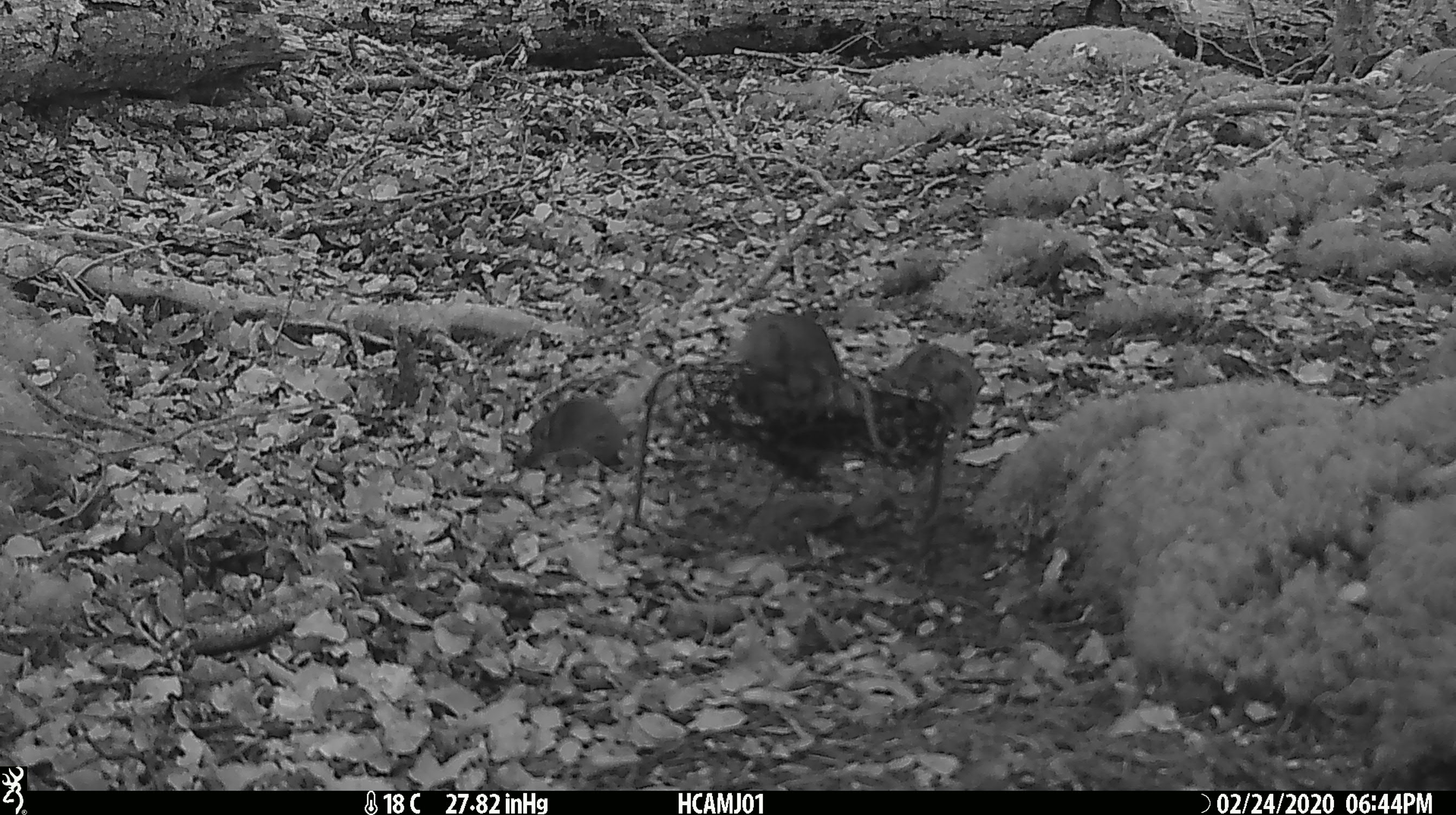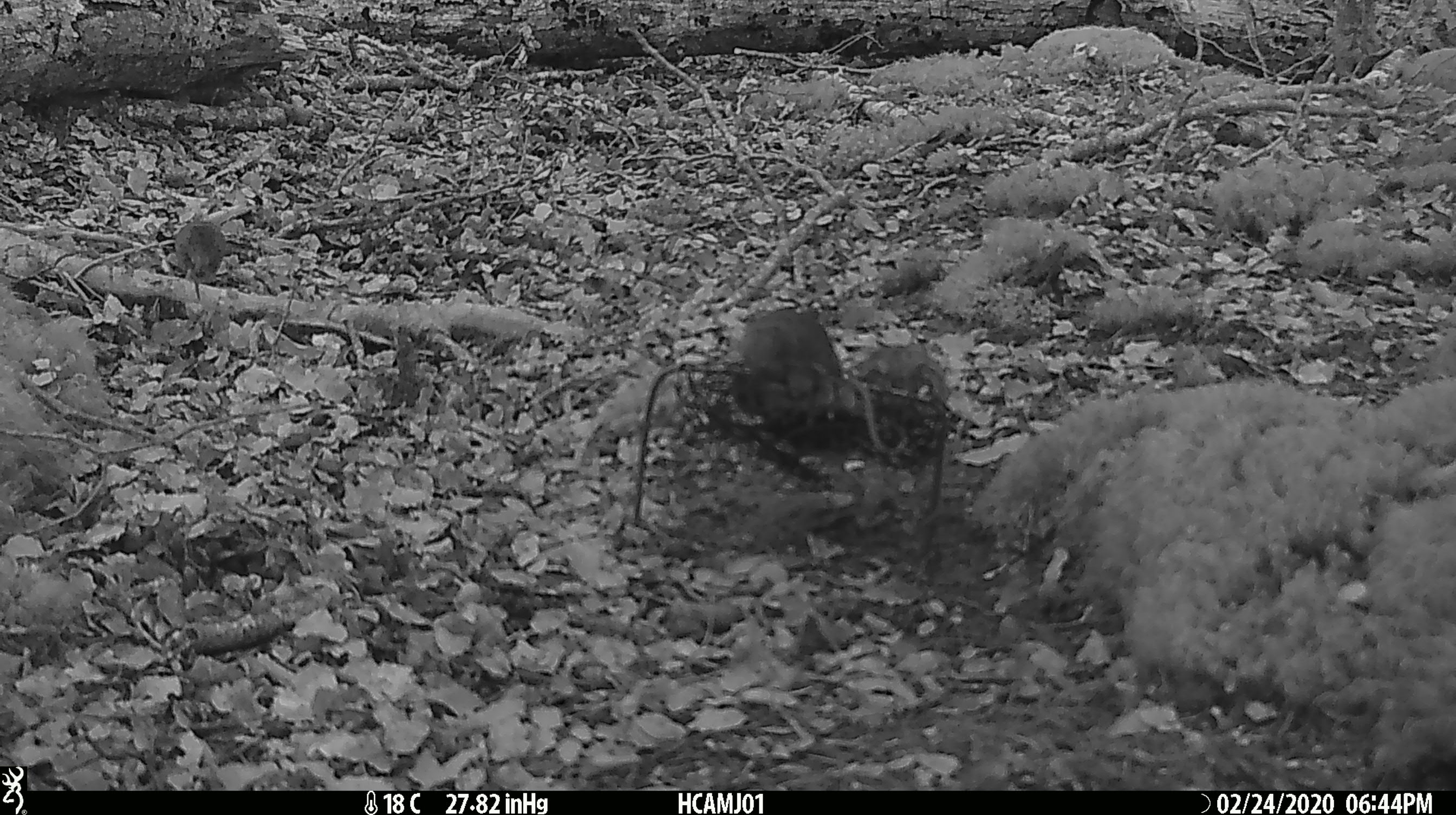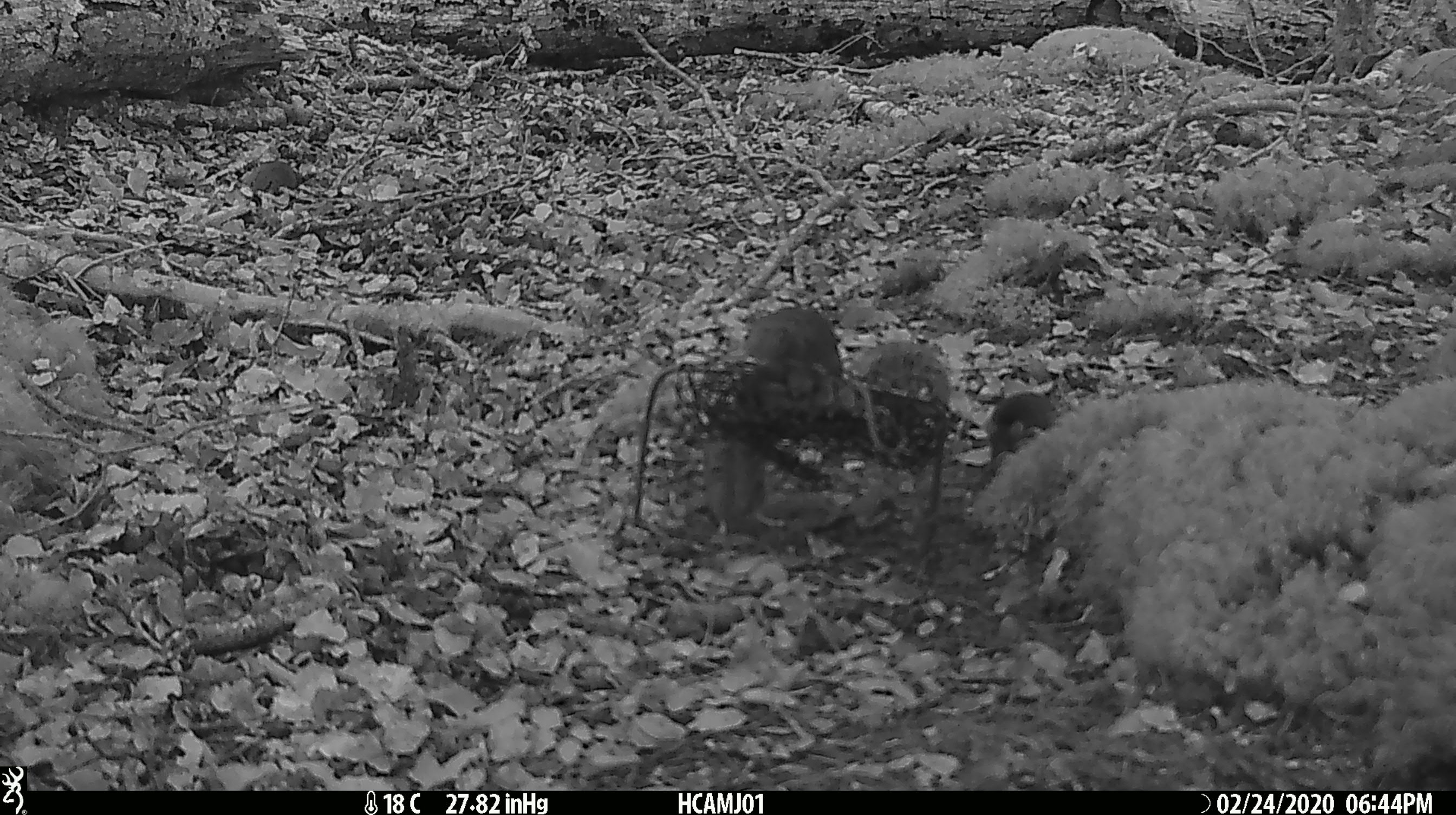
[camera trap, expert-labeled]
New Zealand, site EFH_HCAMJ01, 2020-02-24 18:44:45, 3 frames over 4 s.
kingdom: Animalia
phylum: Chordata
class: Mammalia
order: Rodentia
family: Muridae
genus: Mus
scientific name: Mus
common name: mouse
Mouse (Mus).